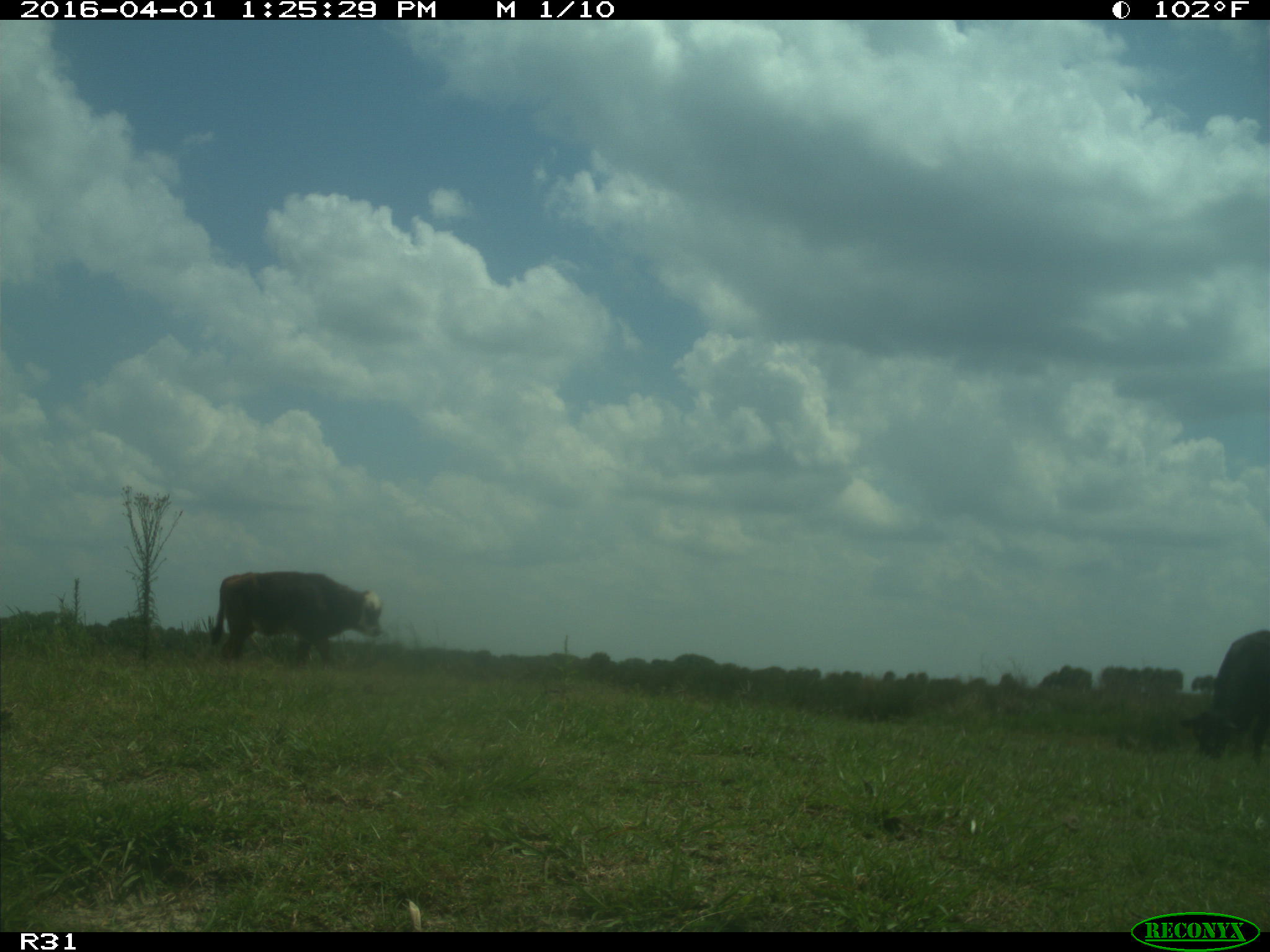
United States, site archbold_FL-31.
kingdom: Animalia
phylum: Chordata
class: Mammalia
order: Artiodactyla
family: Bovidae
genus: Bos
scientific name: Bos taurus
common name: domestic cow